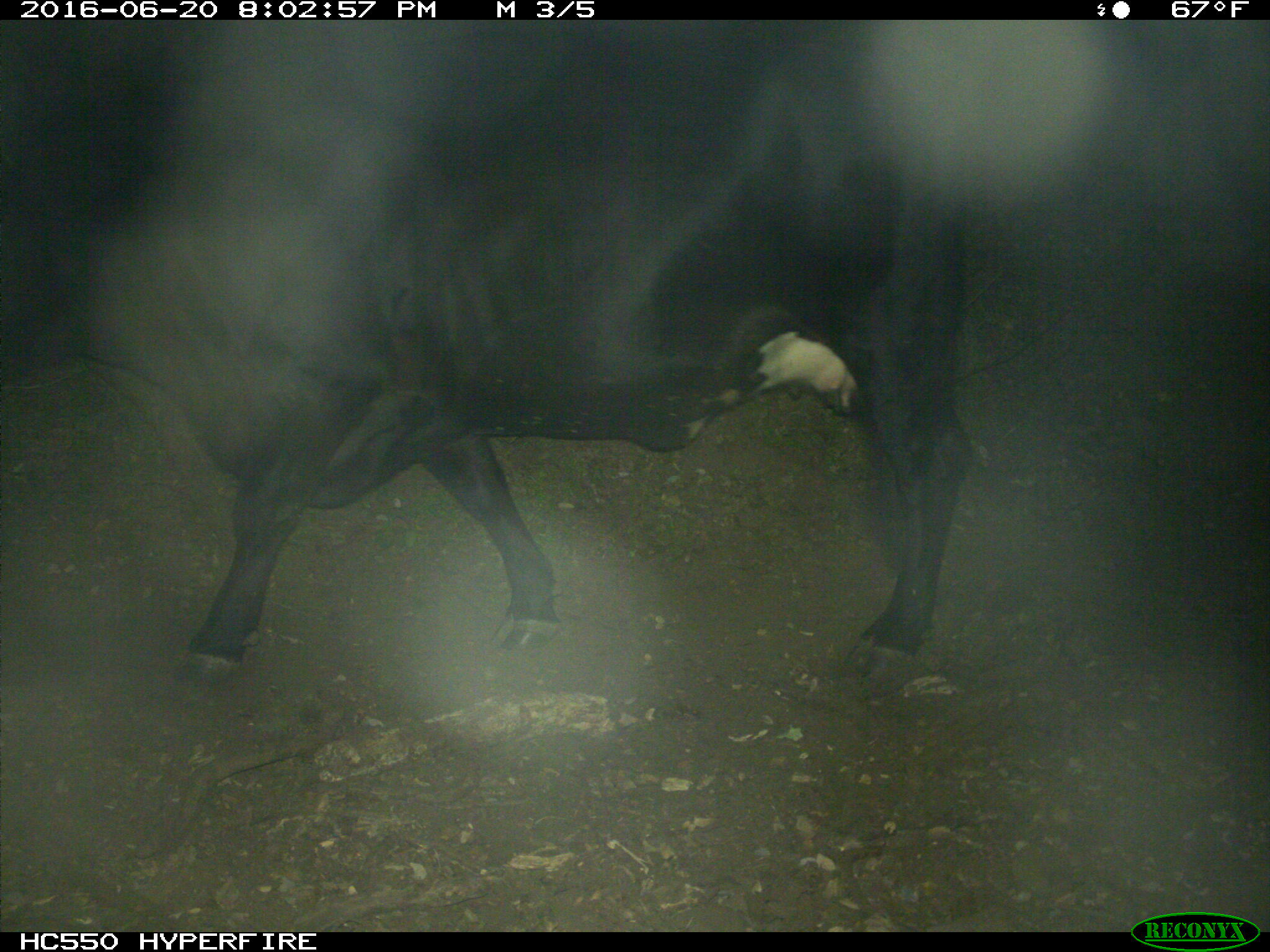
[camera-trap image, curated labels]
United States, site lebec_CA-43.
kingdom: Animalia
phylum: Chordata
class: Mammalia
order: Artiodactyla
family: Bovidae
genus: Bos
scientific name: Bos taurus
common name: domestic cow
Bos taurus (domestic cow).